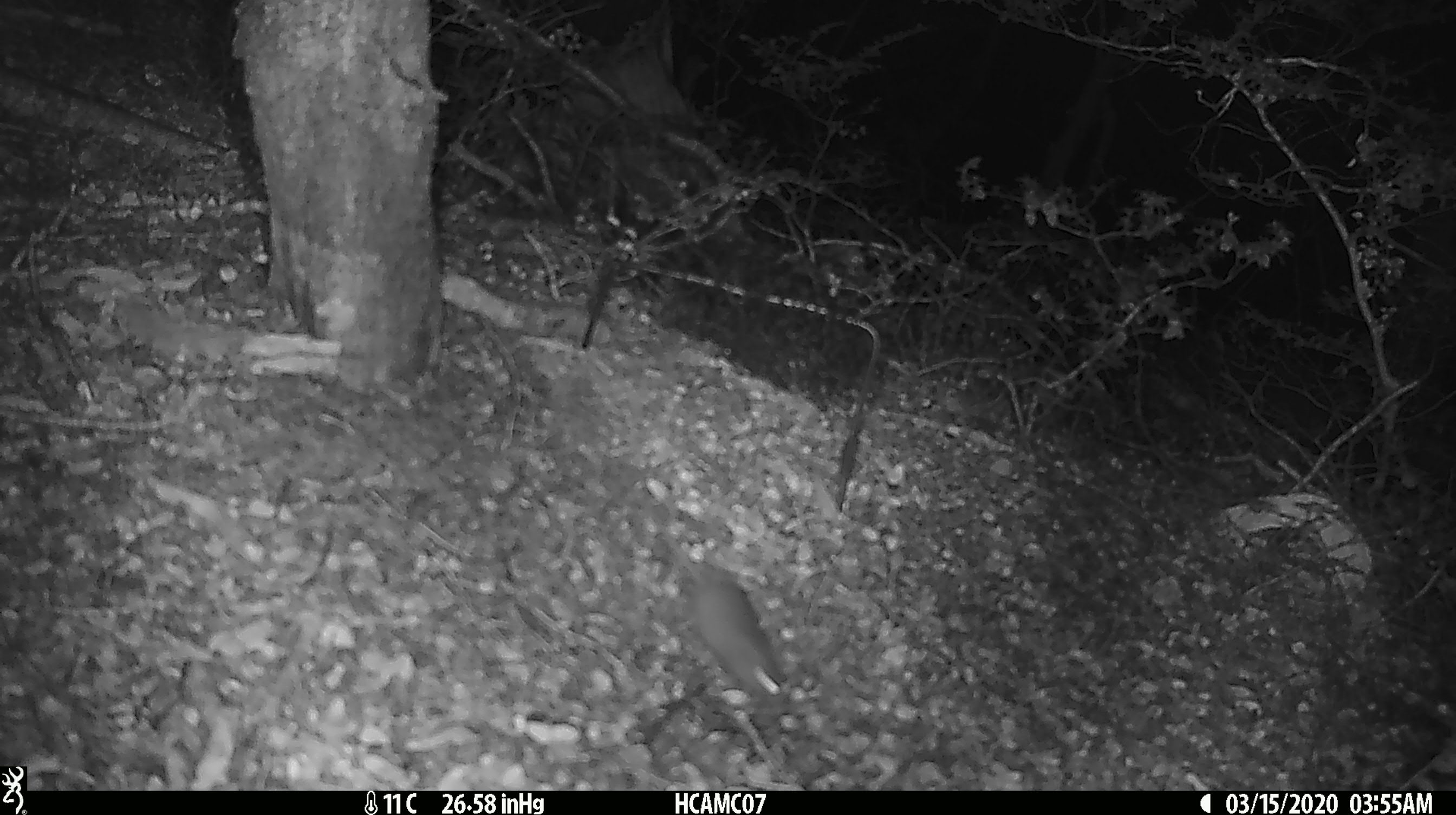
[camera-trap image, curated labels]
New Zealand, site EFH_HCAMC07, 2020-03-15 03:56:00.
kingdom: Animalia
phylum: Chordata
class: Mammalia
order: Rodentia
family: Muridae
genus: Mus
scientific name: Mus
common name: mouse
Mouse (Mus).